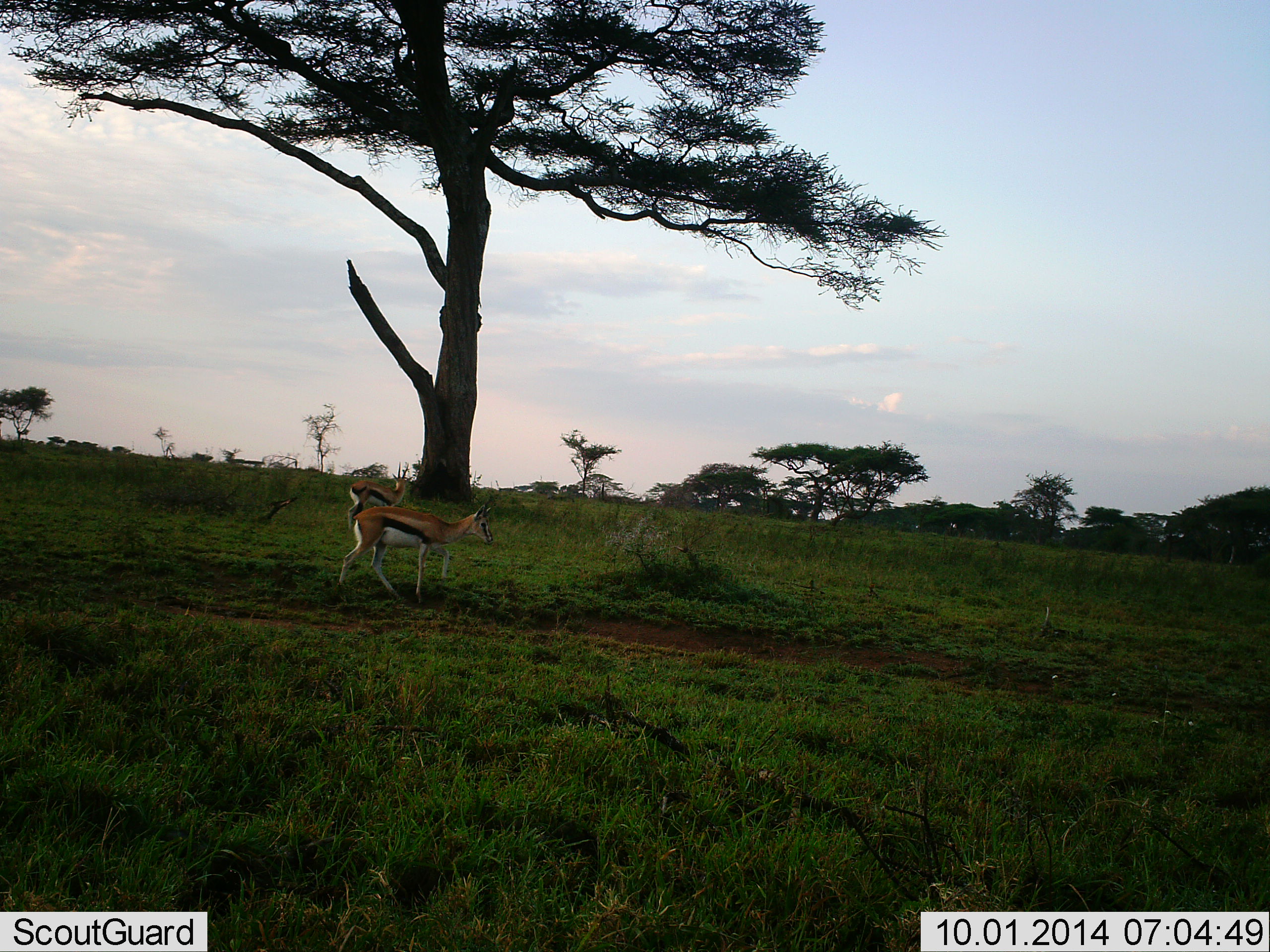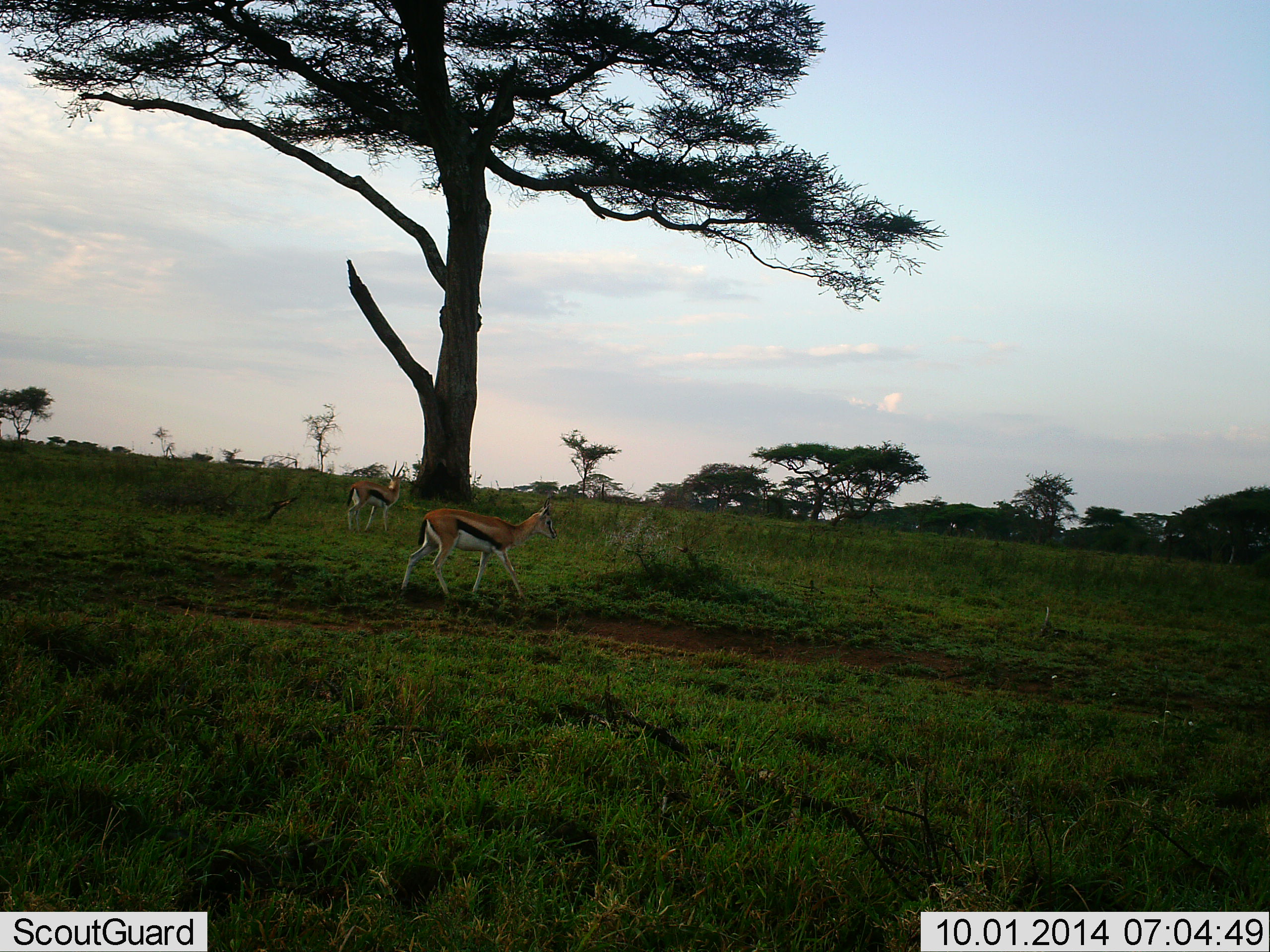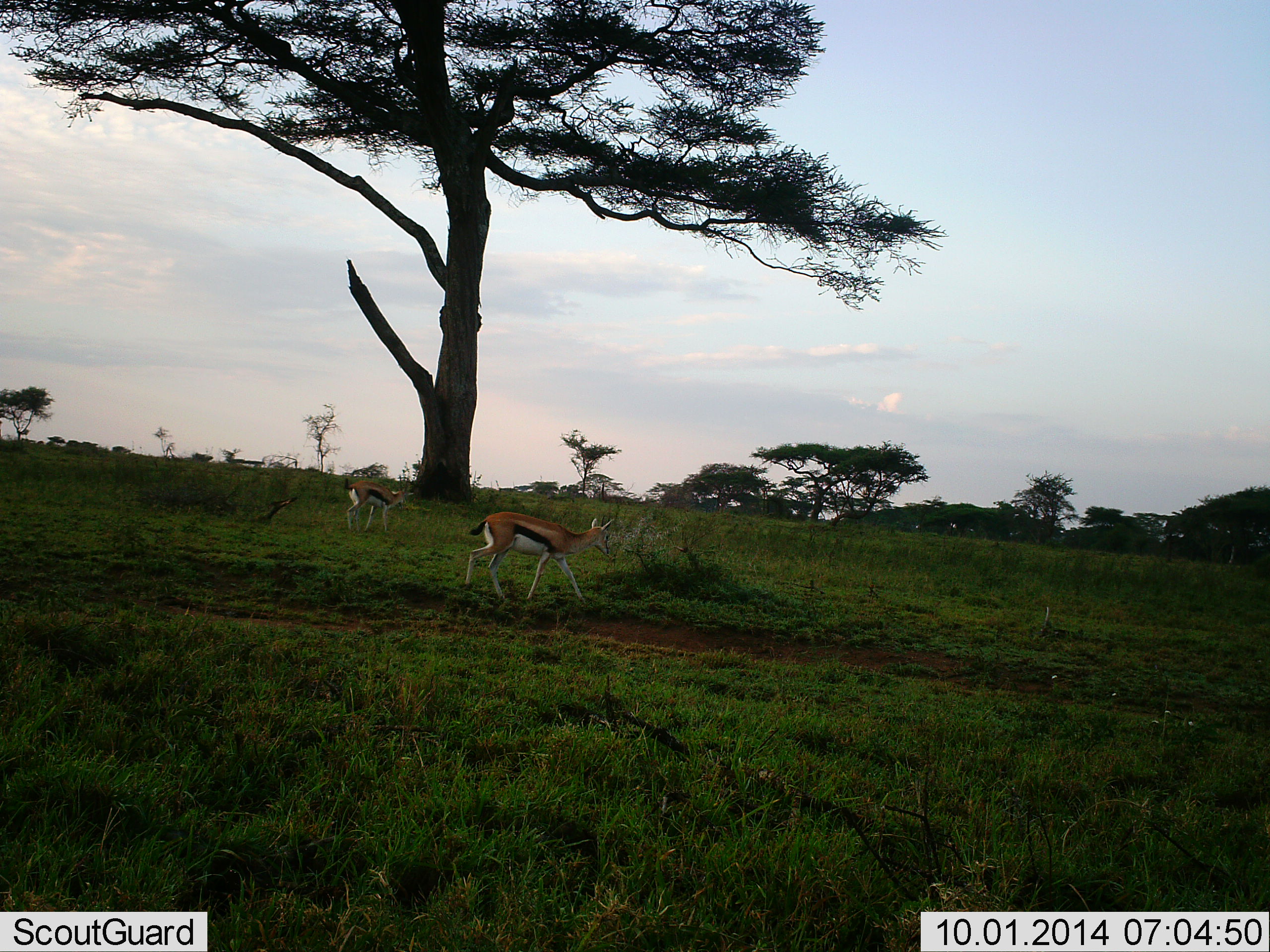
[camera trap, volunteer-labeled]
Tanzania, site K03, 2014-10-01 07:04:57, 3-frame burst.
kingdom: Animalia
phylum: Chordata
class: Mammalia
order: Artiodactyla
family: Bovidae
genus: Eudorcas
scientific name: Eudorcas thomsonii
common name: thomson's gazelle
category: gazellethomsons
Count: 2.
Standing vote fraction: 70%.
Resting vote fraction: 0%.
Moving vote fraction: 80%.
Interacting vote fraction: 0%.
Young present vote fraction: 0%.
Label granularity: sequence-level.